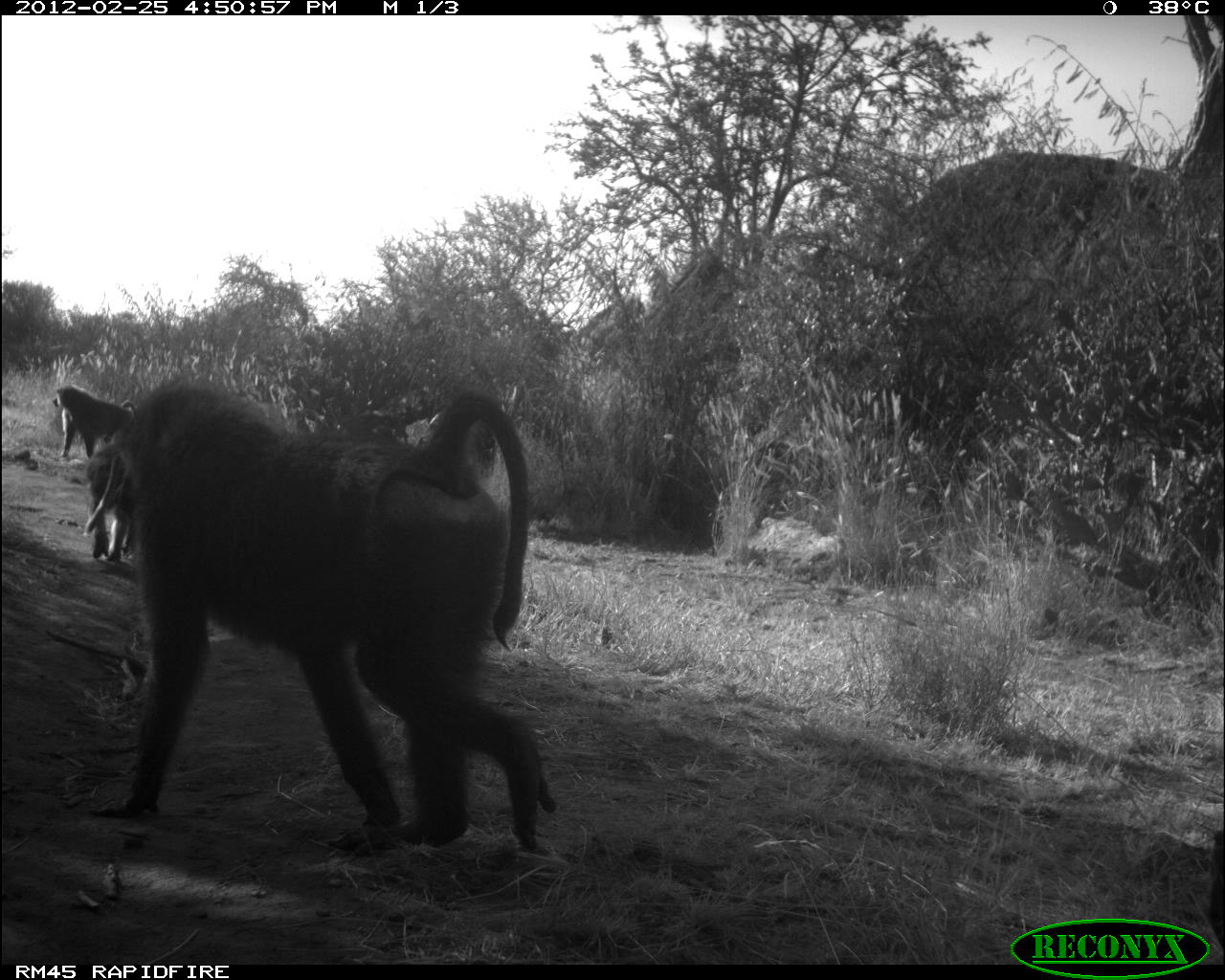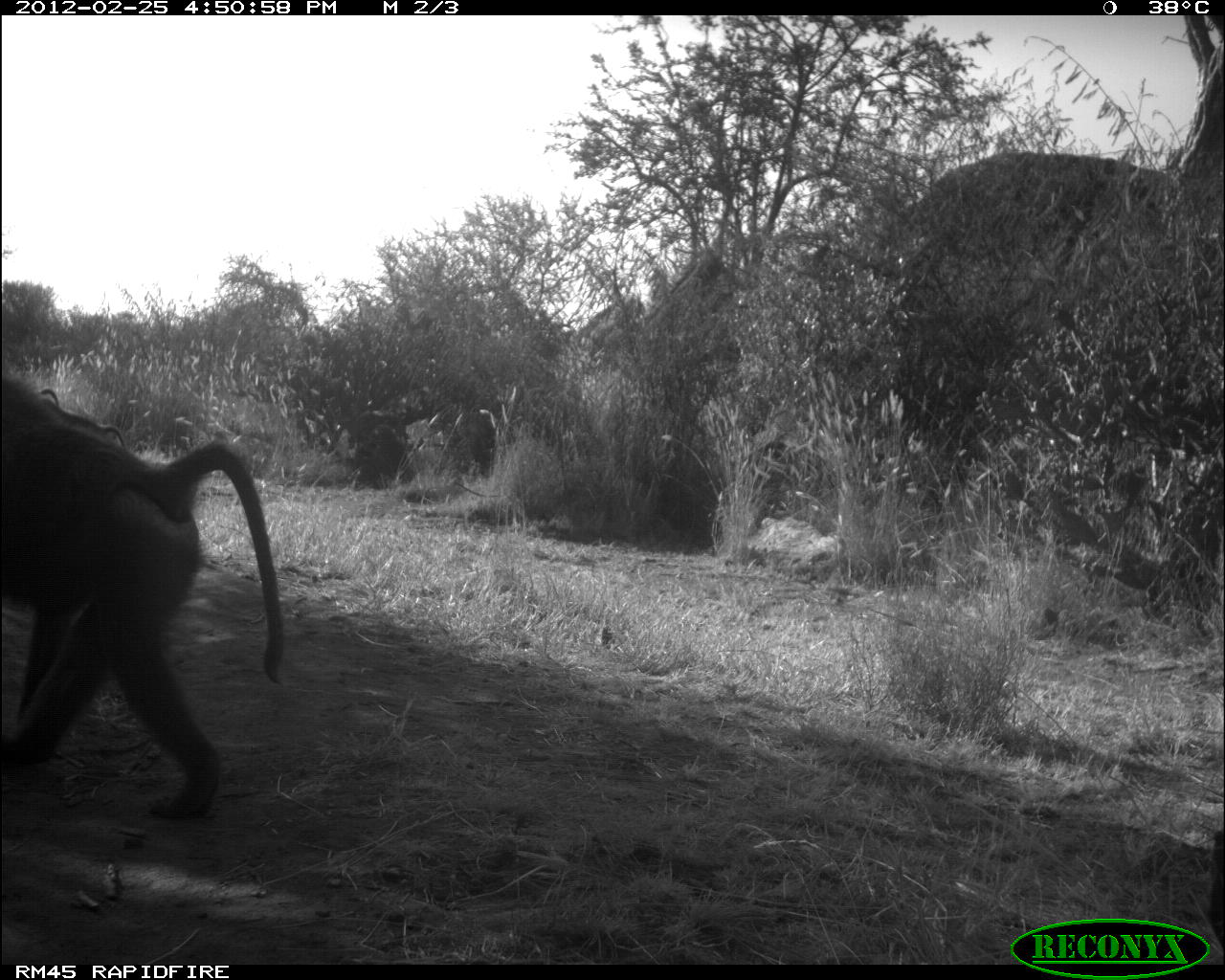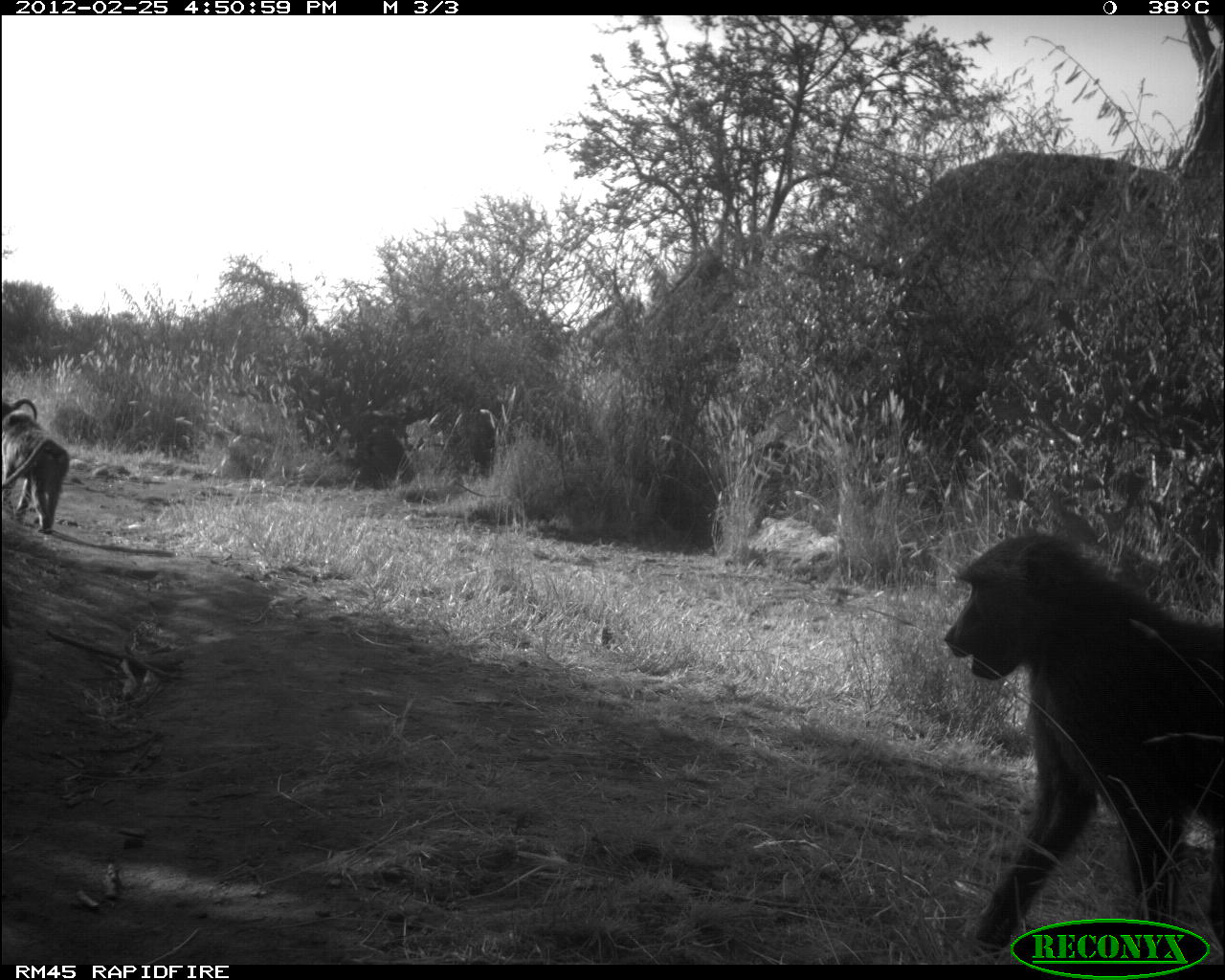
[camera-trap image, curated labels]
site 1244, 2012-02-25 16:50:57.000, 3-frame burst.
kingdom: Animalia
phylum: Chordata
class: Mammalia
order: Primates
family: Cercopithecidae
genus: Papio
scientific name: Papio anubis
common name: olive baboon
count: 3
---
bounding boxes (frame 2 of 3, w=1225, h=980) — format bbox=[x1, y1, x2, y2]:
papio anubis: bbox=[0, 366, 288, 819]